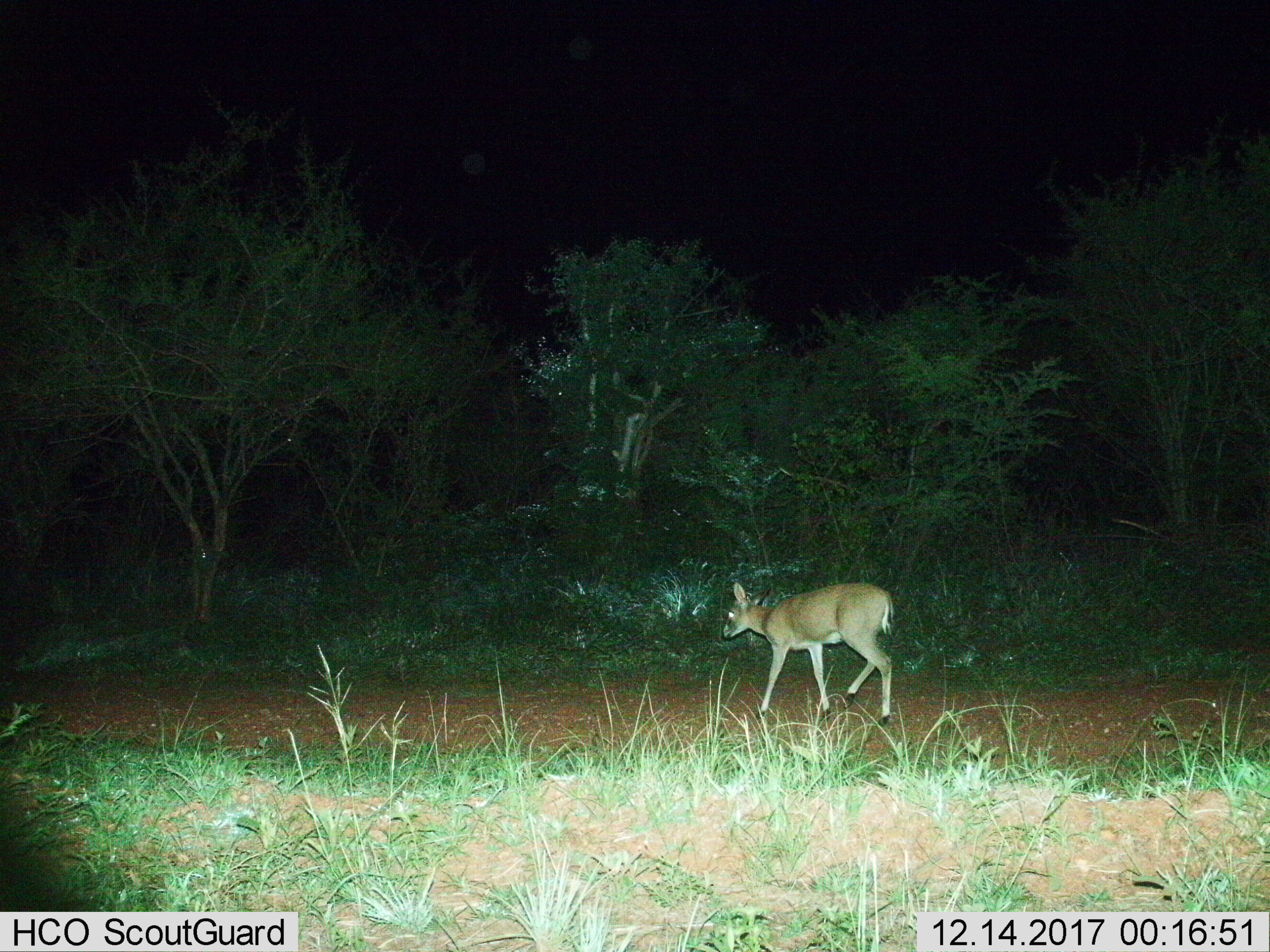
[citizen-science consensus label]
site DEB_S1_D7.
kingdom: Animalia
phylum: Chordata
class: Mammalia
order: Artiodactyla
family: Bovidae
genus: Sylvicapra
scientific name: Sylvicapra grimmia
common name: common duiker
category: duikercommongrey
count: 1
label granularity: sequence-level